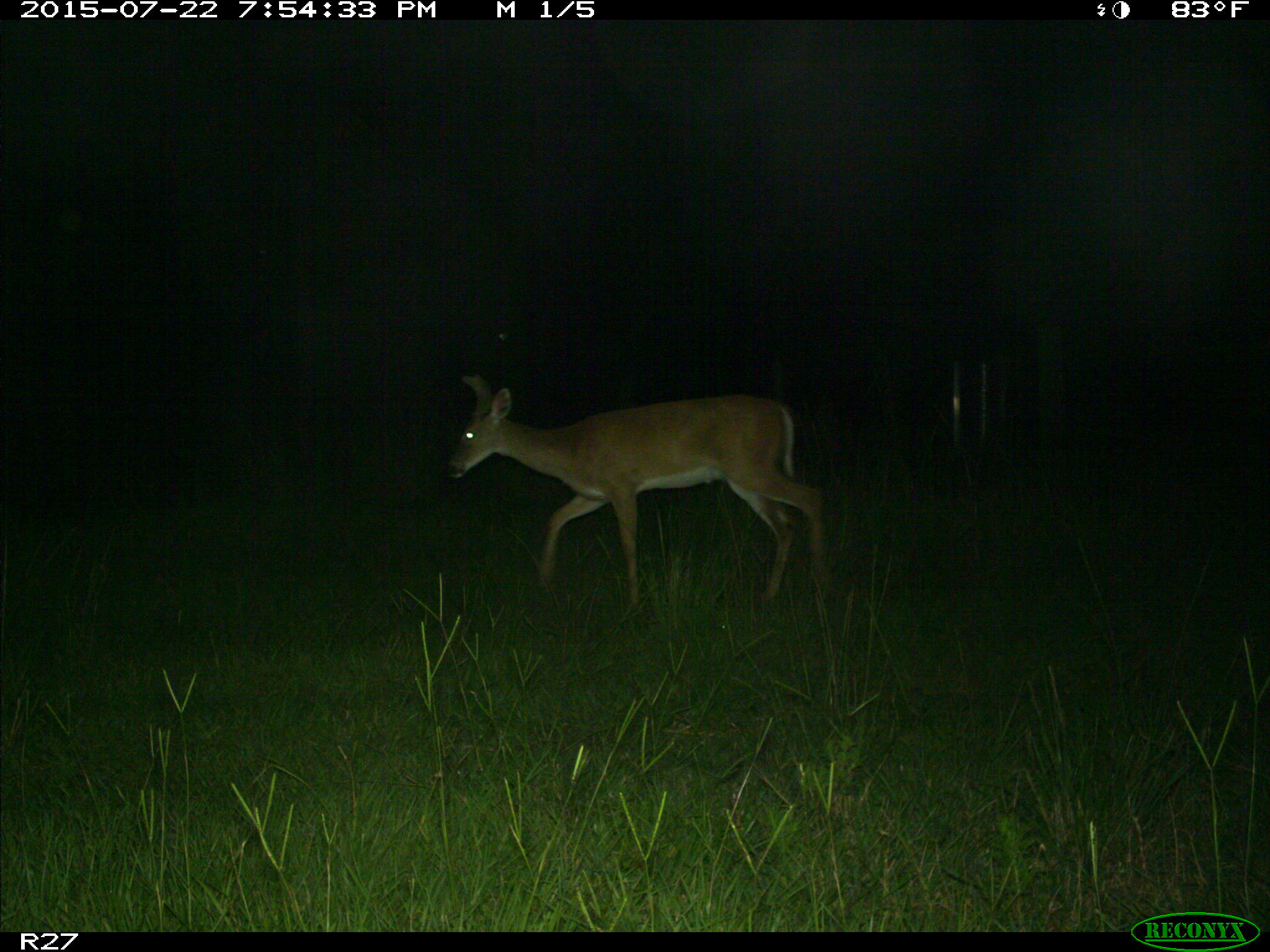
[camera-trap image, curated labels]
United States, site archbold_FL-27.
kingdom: Animalia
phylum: Chordata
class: Mammalia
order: Artiodactyla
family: Cervidae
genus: Odocoileus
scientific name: Odocoileus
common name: deer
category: unidentified deer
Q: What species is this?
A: Unidentified deer (deer) (Odocoileus).